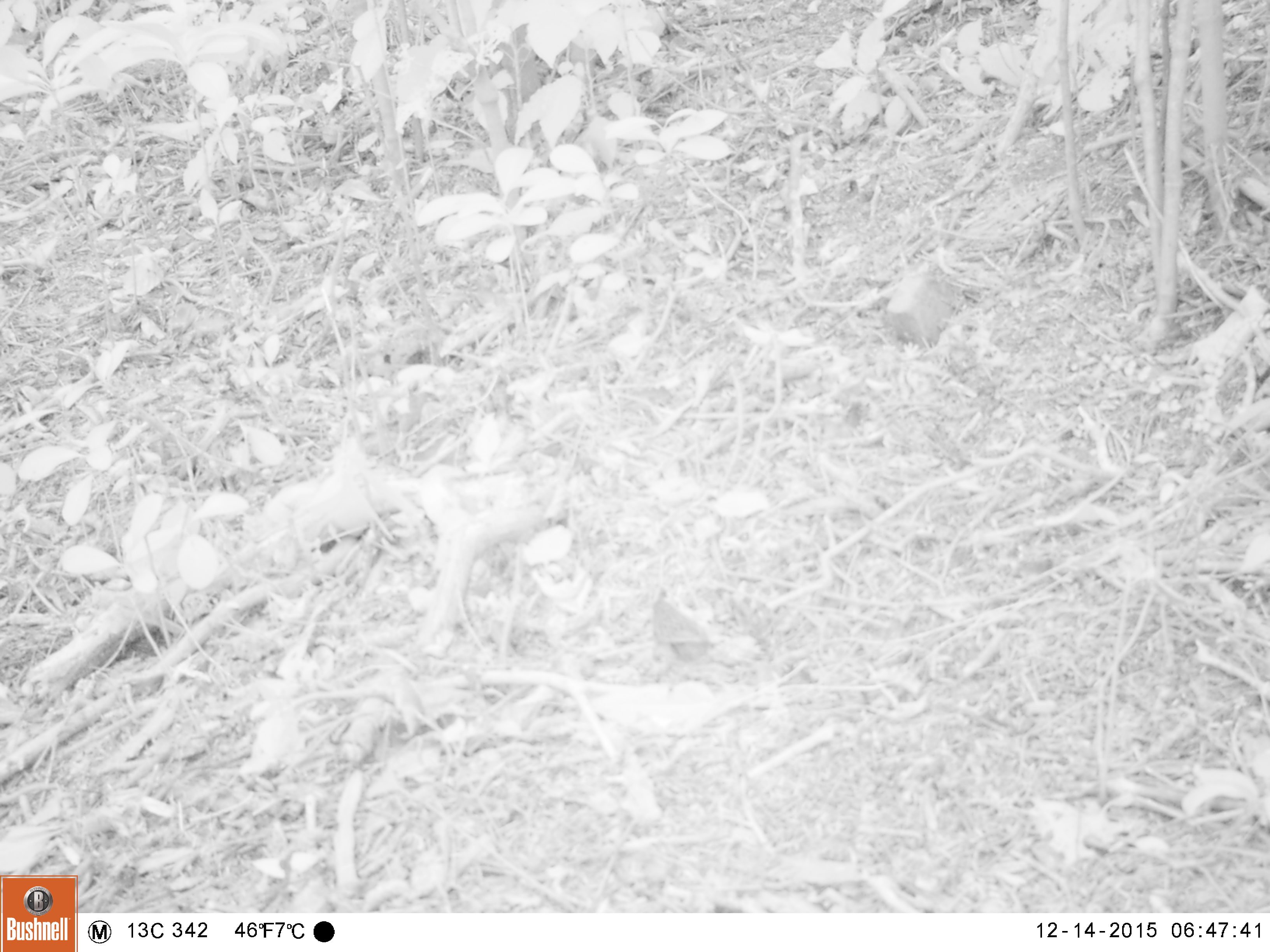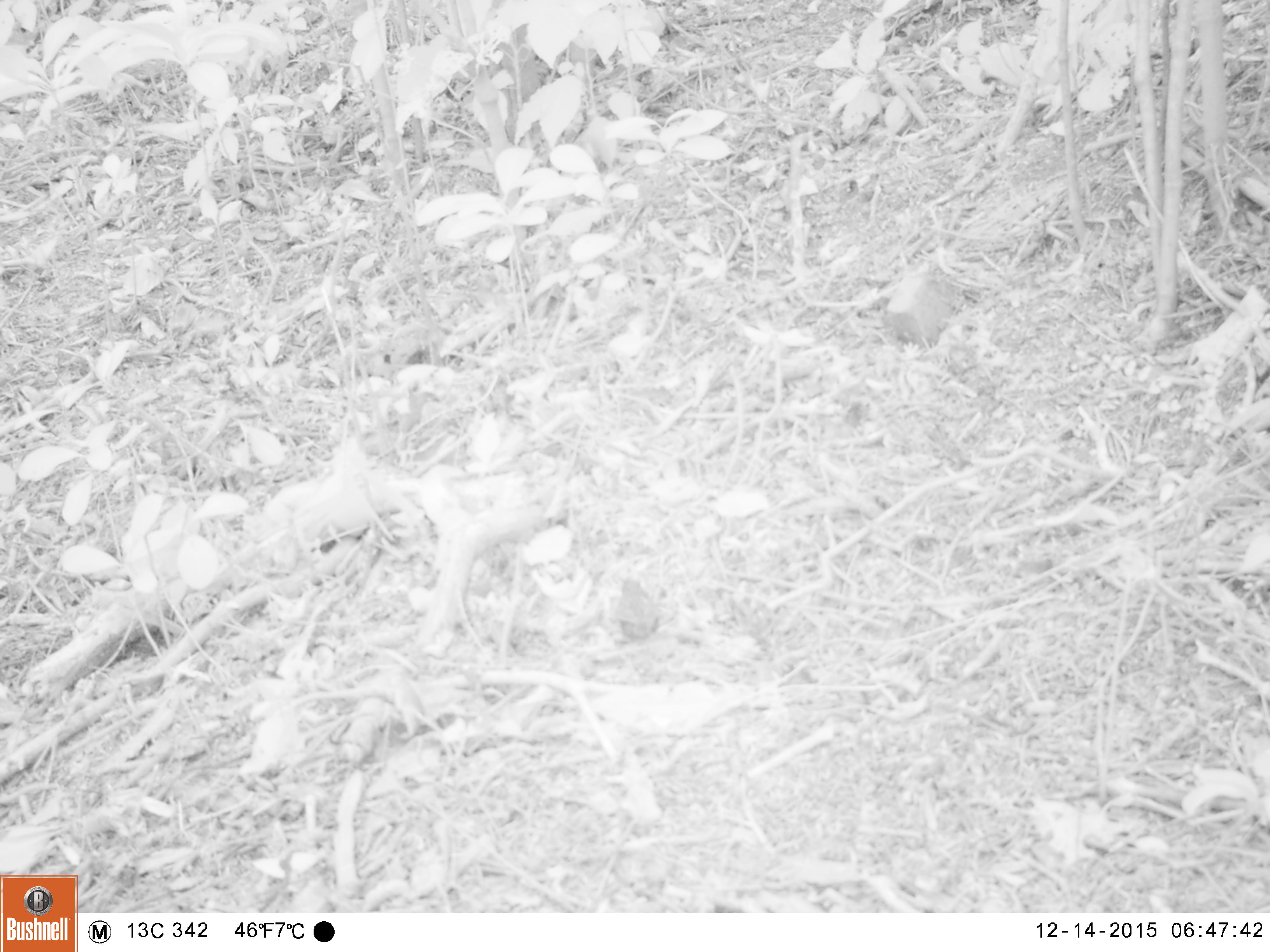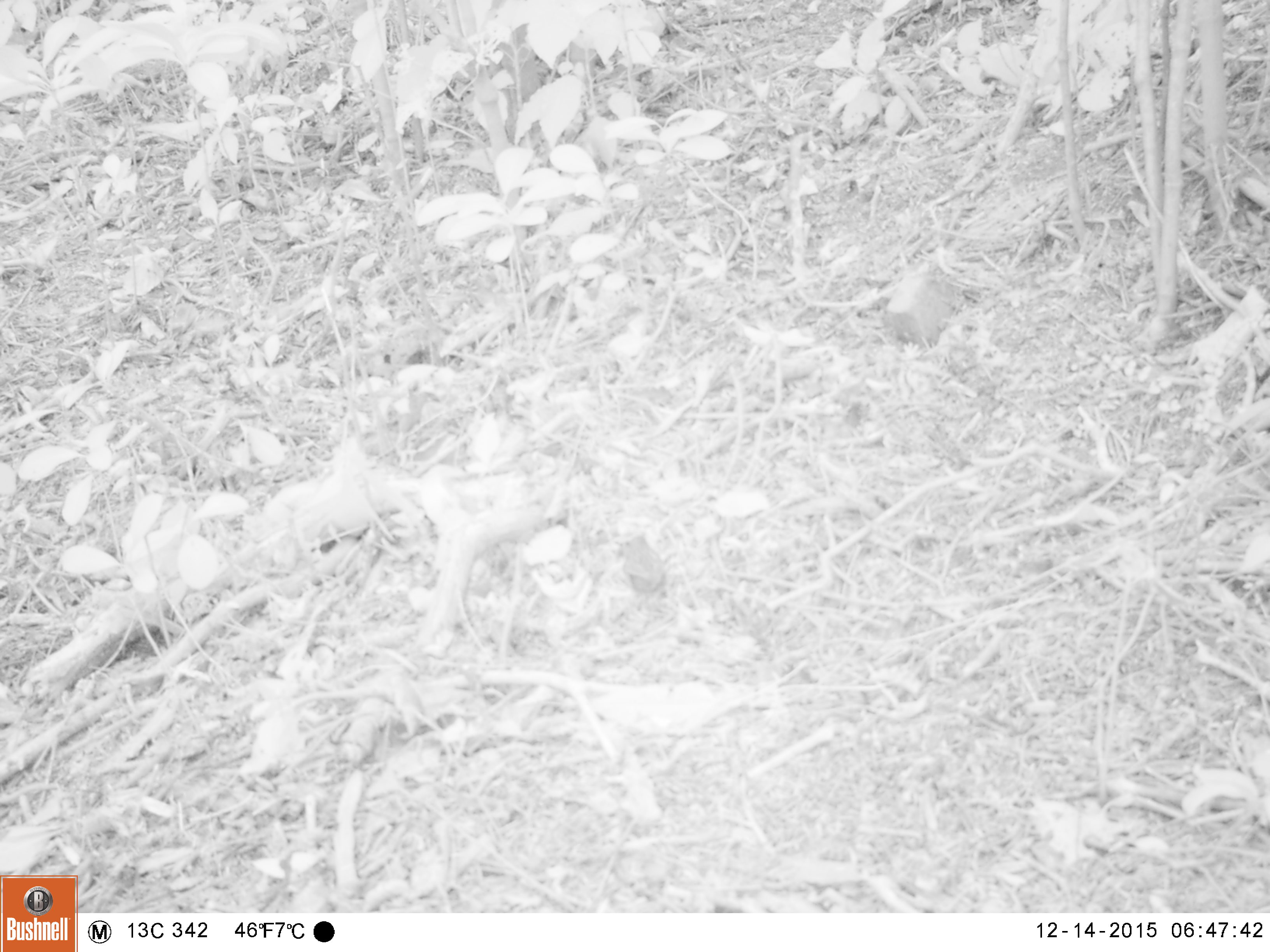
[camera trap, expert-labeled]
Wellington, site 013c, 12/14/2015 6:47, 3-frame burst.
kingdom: Animalia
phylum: Chordata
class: Aves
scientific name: Aves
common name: bird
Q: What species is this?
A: Bird (Aves).